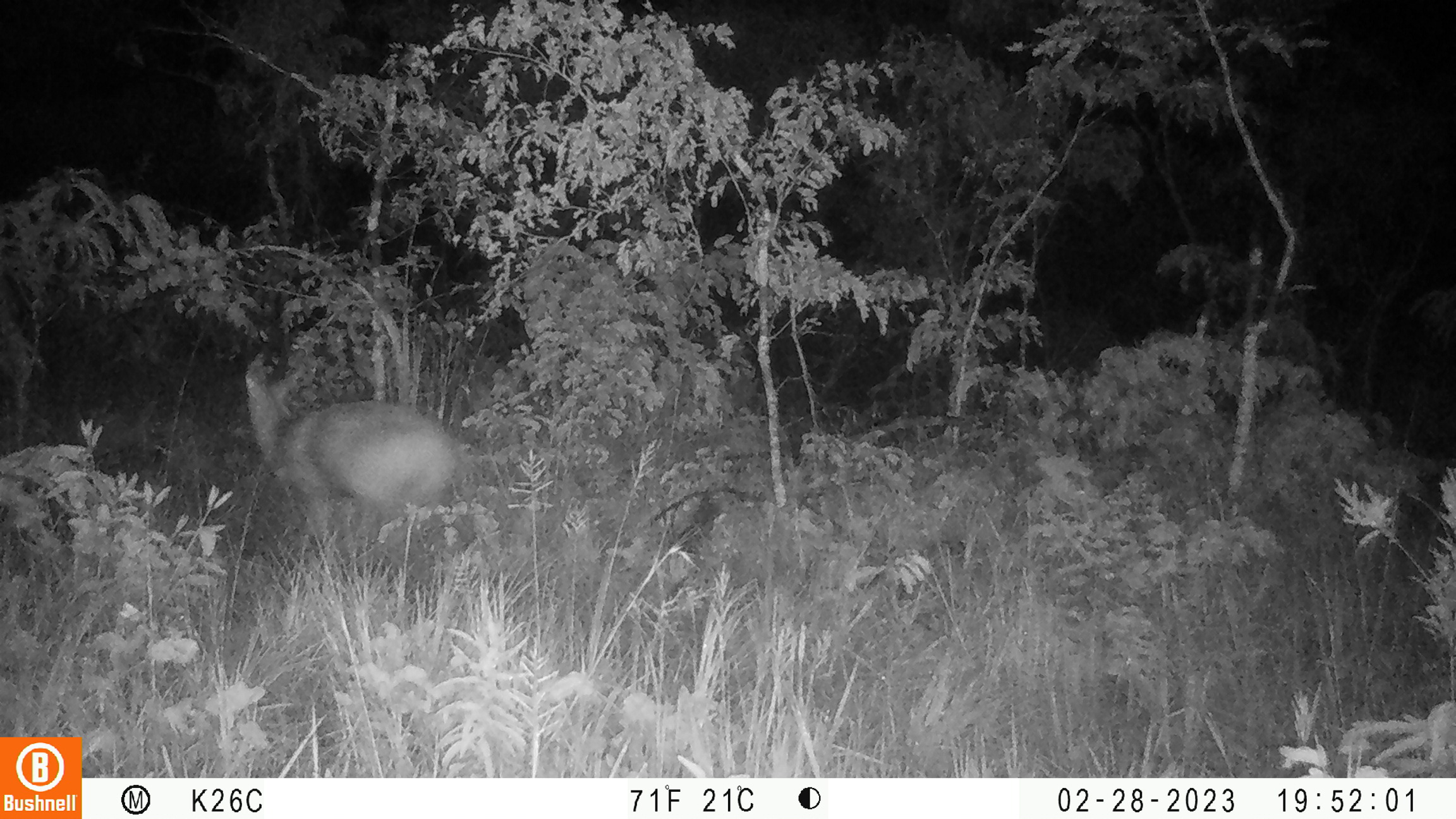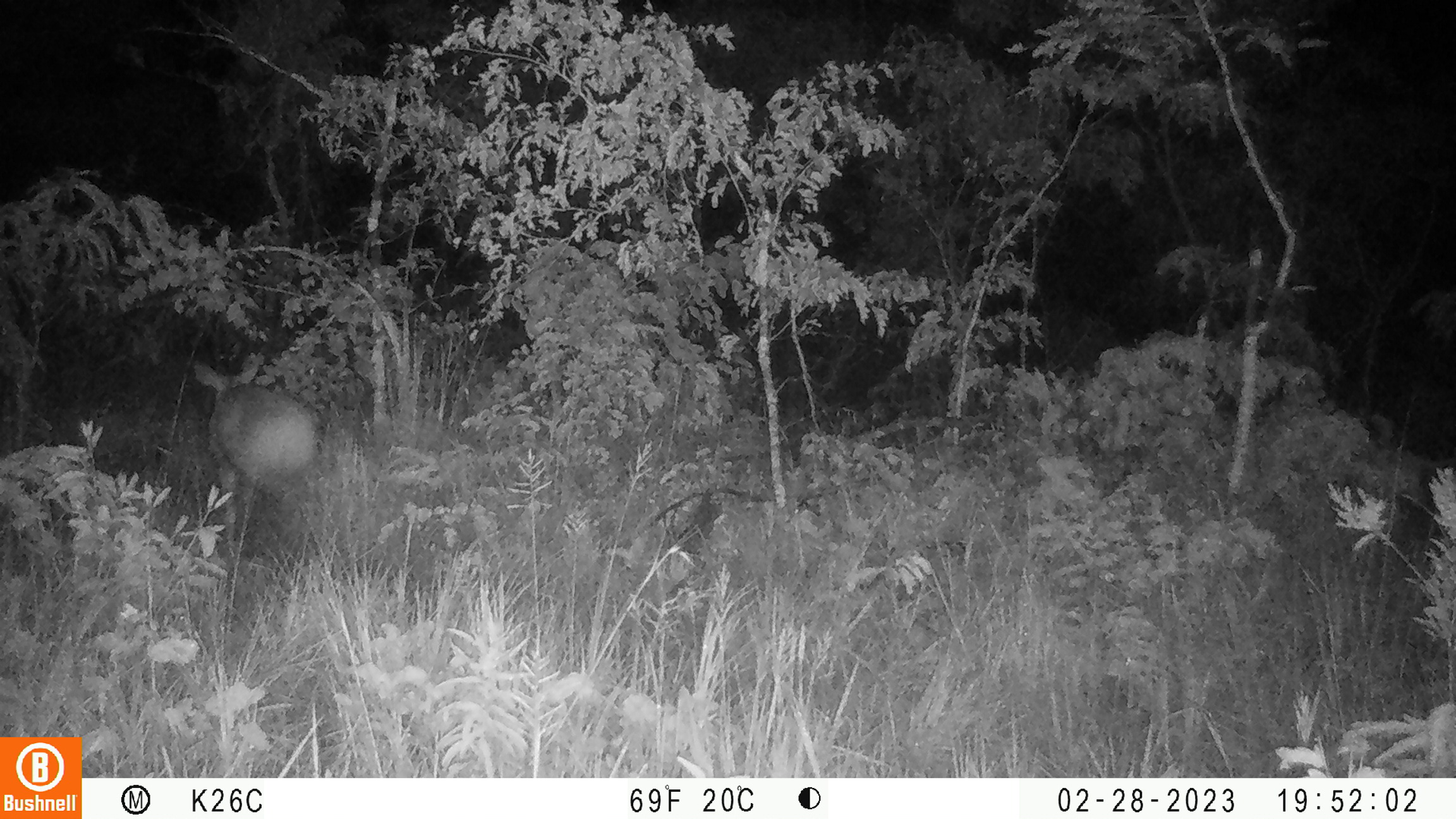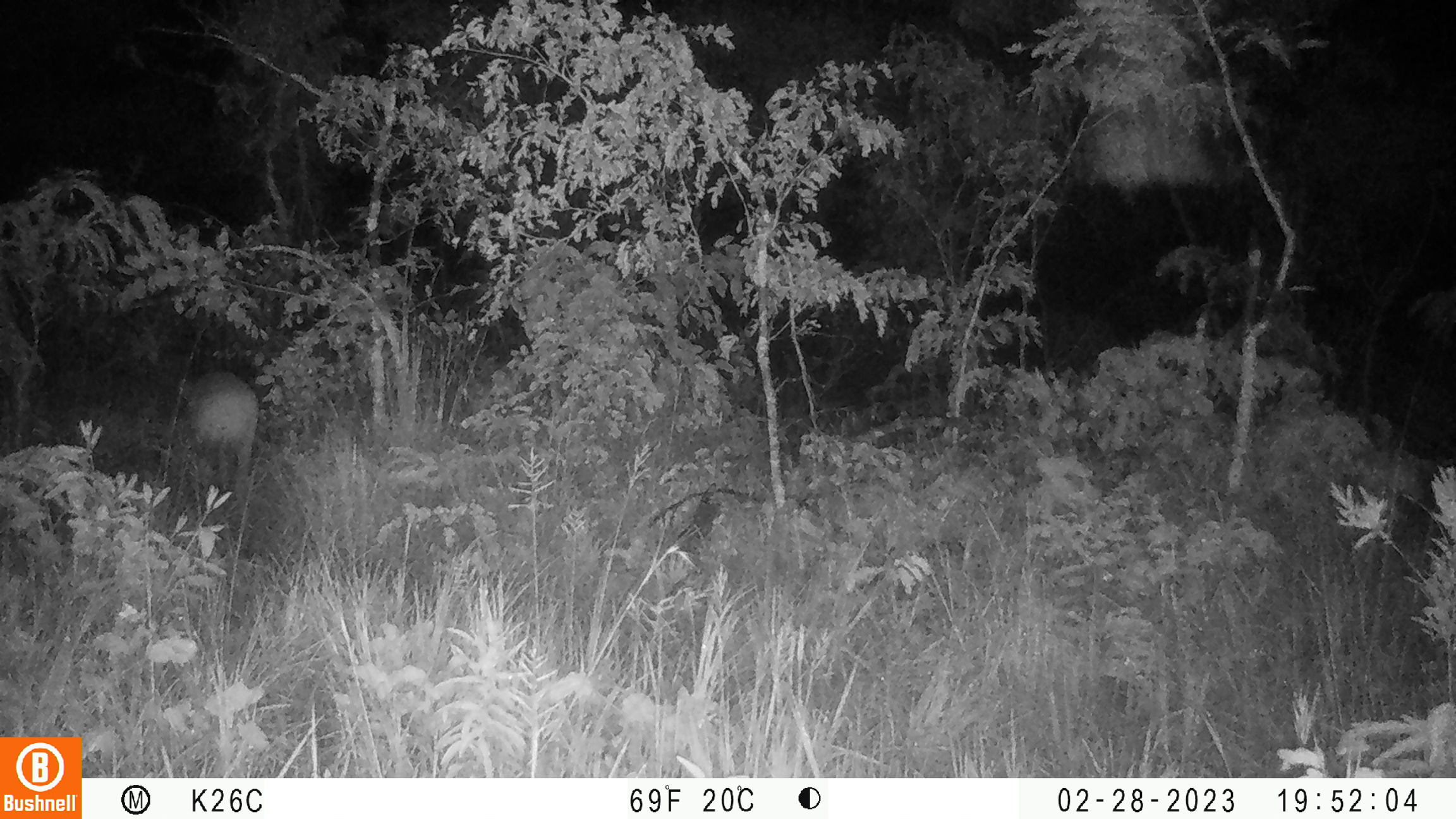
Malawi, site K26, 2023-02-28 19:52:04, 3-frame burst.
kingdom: Animalia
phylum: Chordata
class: Mammalia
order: Artiodactyla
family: Bovidae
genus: Tragelaphus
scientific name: Tragelaphus sylvaticus sylvaticus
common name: cape bushbuck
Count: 1.